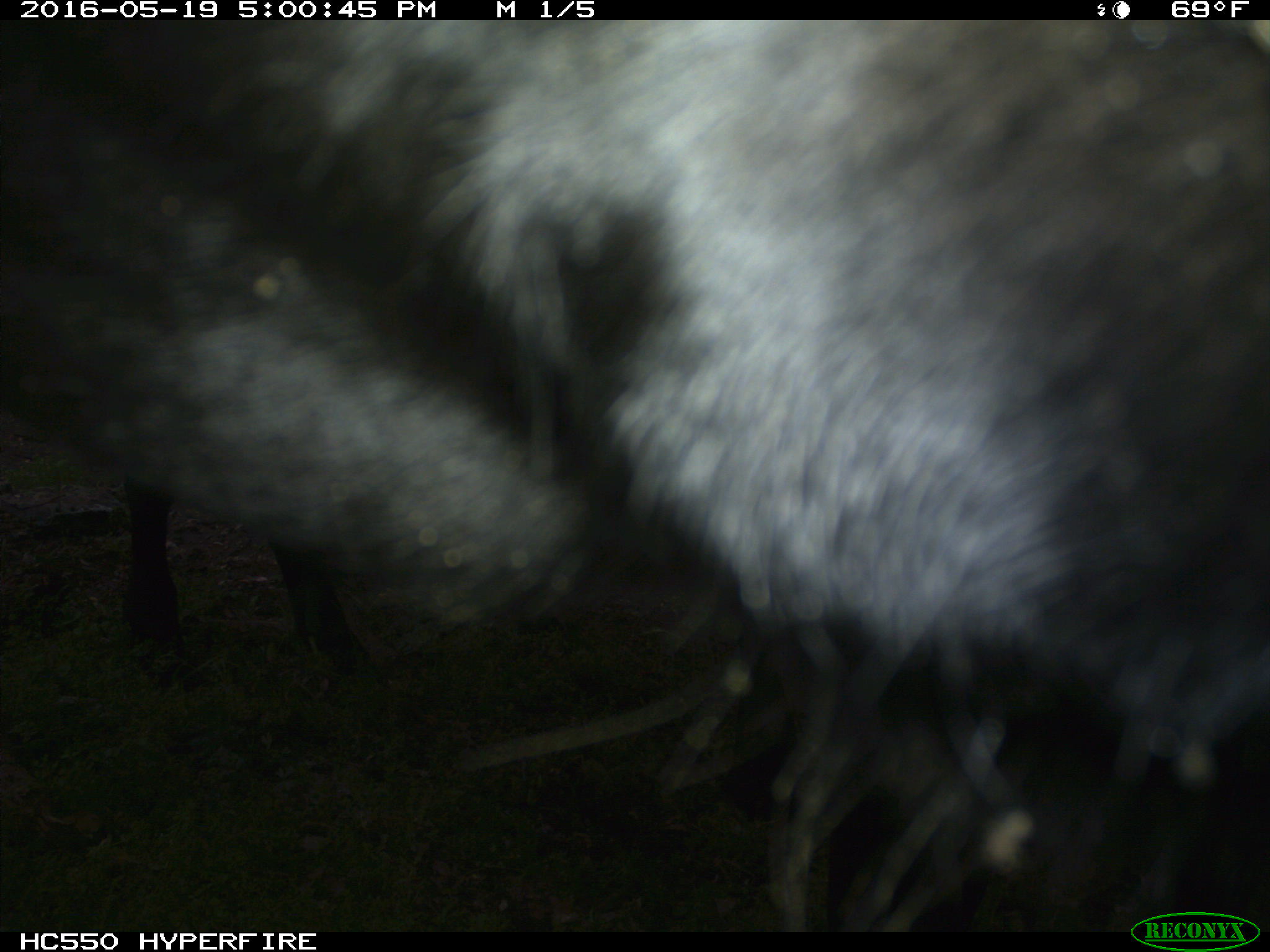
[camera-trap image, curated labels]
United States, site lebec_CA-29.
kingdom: Animalia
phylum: Chordata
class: Mammalia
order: Artiodactyla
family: Bovidae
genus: Bos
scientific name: Bos taurus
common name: domestic cow